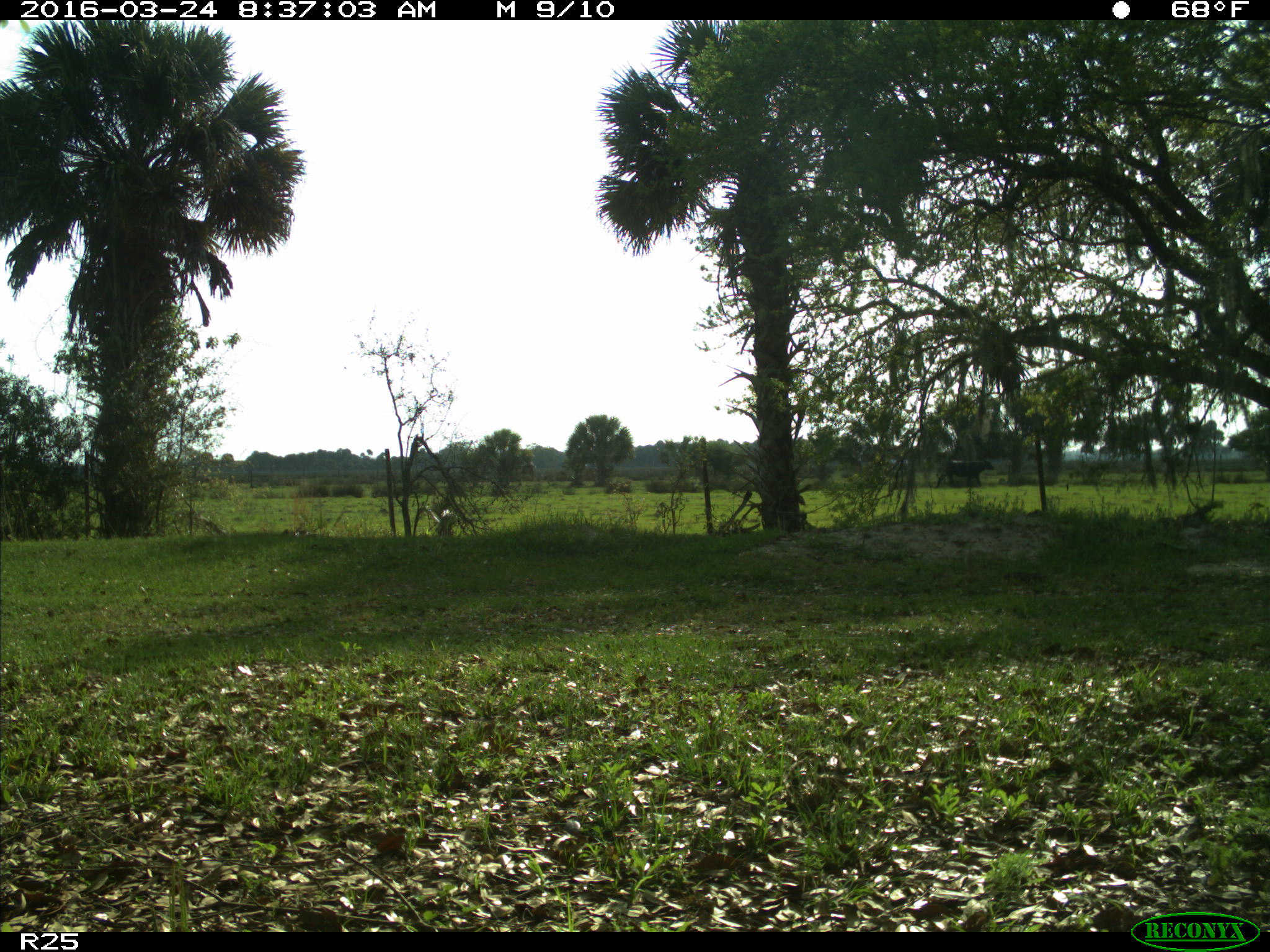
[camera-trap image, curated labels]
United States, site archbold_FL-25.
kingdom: Animalia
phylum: Chordata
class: Mammalia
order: Artiodactyla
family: Bovidae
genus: Bos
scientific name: Bos taurus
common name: domestic cow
Bos taurus (domestic cow).